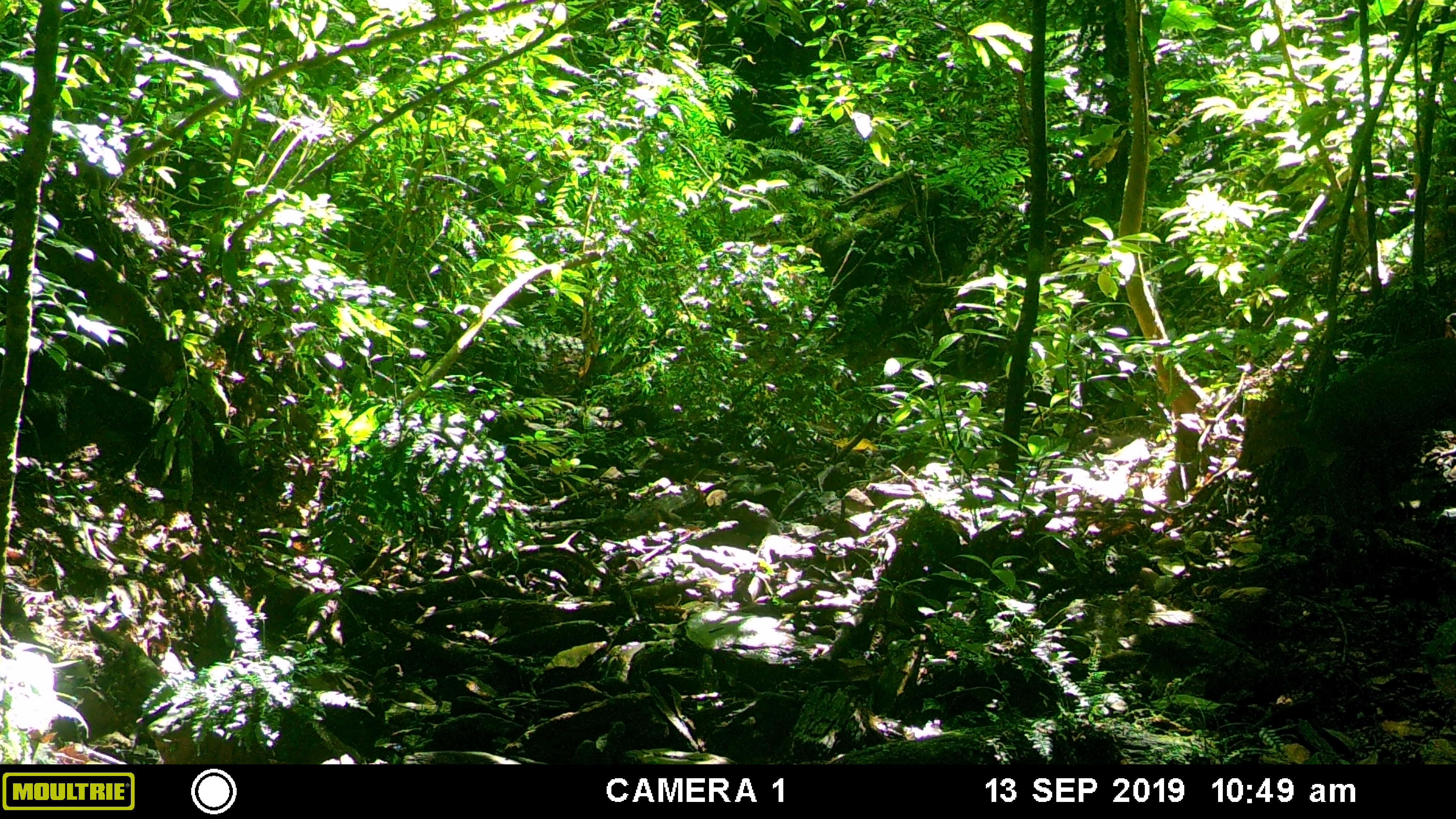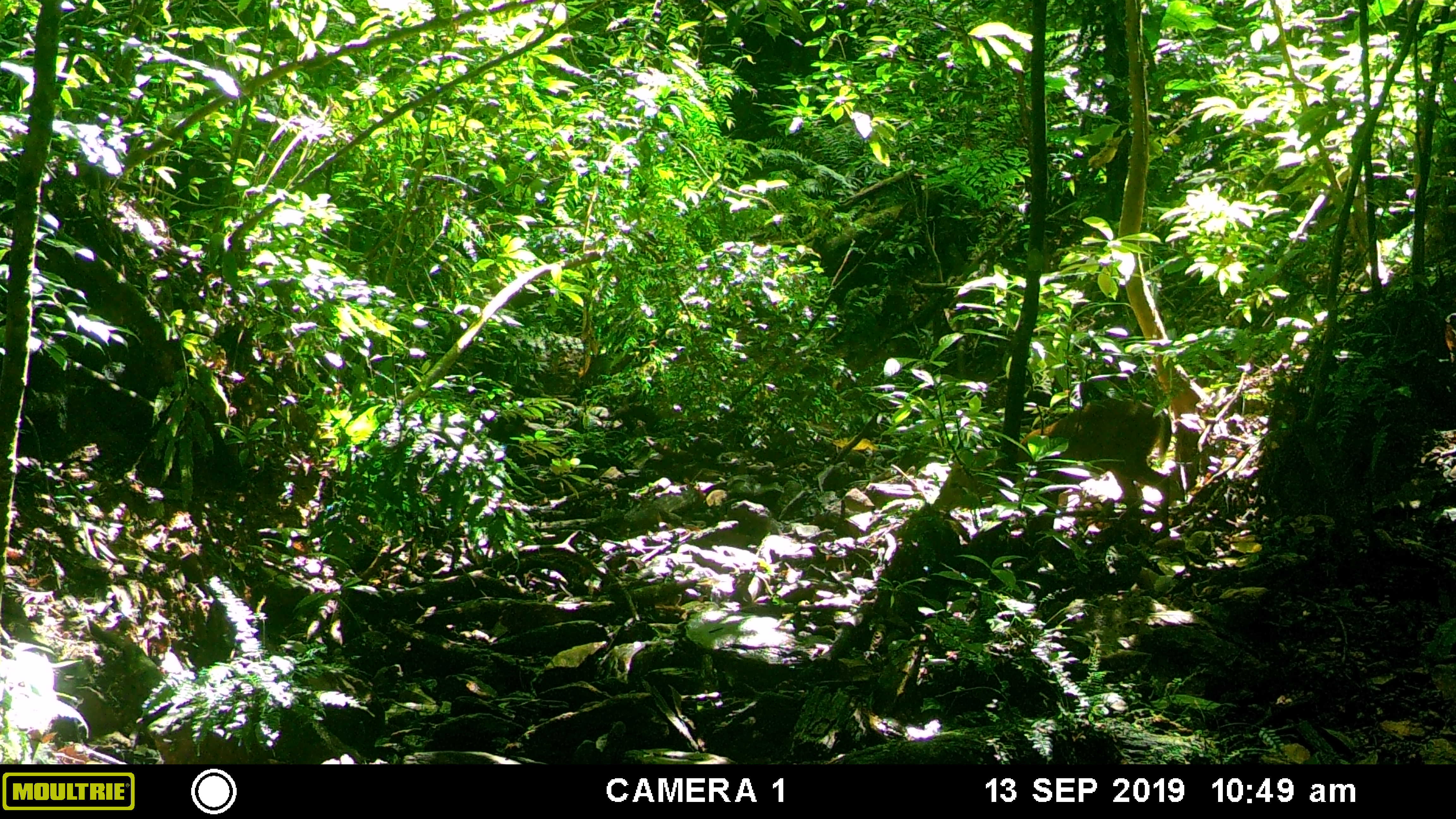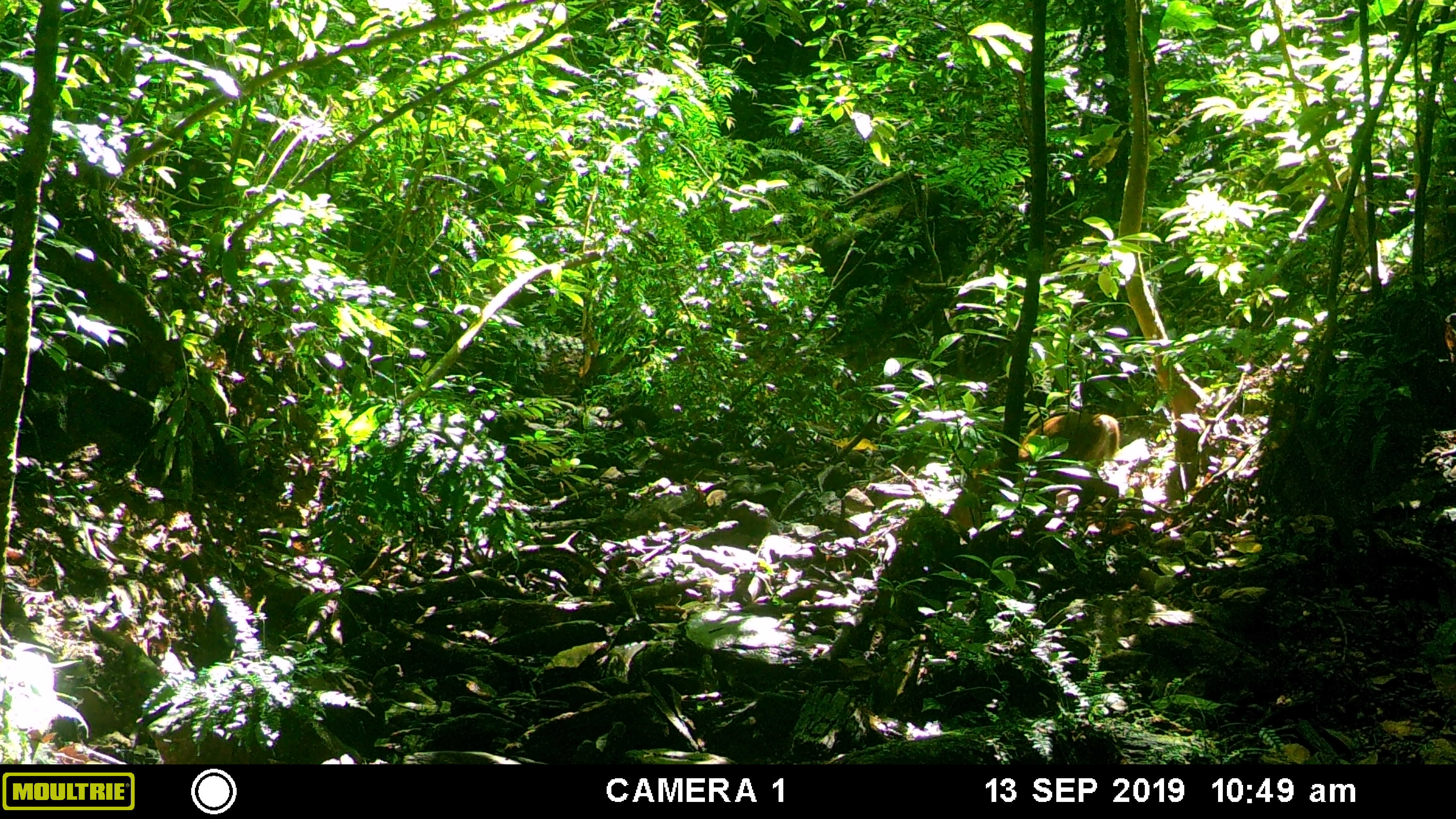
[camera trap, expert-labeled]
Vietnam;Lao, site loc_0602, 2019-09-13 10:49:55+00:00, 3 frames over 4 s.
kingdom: Animalia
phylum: Chordata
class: Mammalia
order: Artiodactyla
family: Cervidae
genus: Muntiacus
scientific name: Muntiacus rooseveltorum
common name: roosevelt's muntjac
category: roosevelts muntjac group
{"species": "roosevelts muntjac group (roosevelt's muntjac) (Muntiacus rooseveltorum)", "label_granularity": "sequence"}